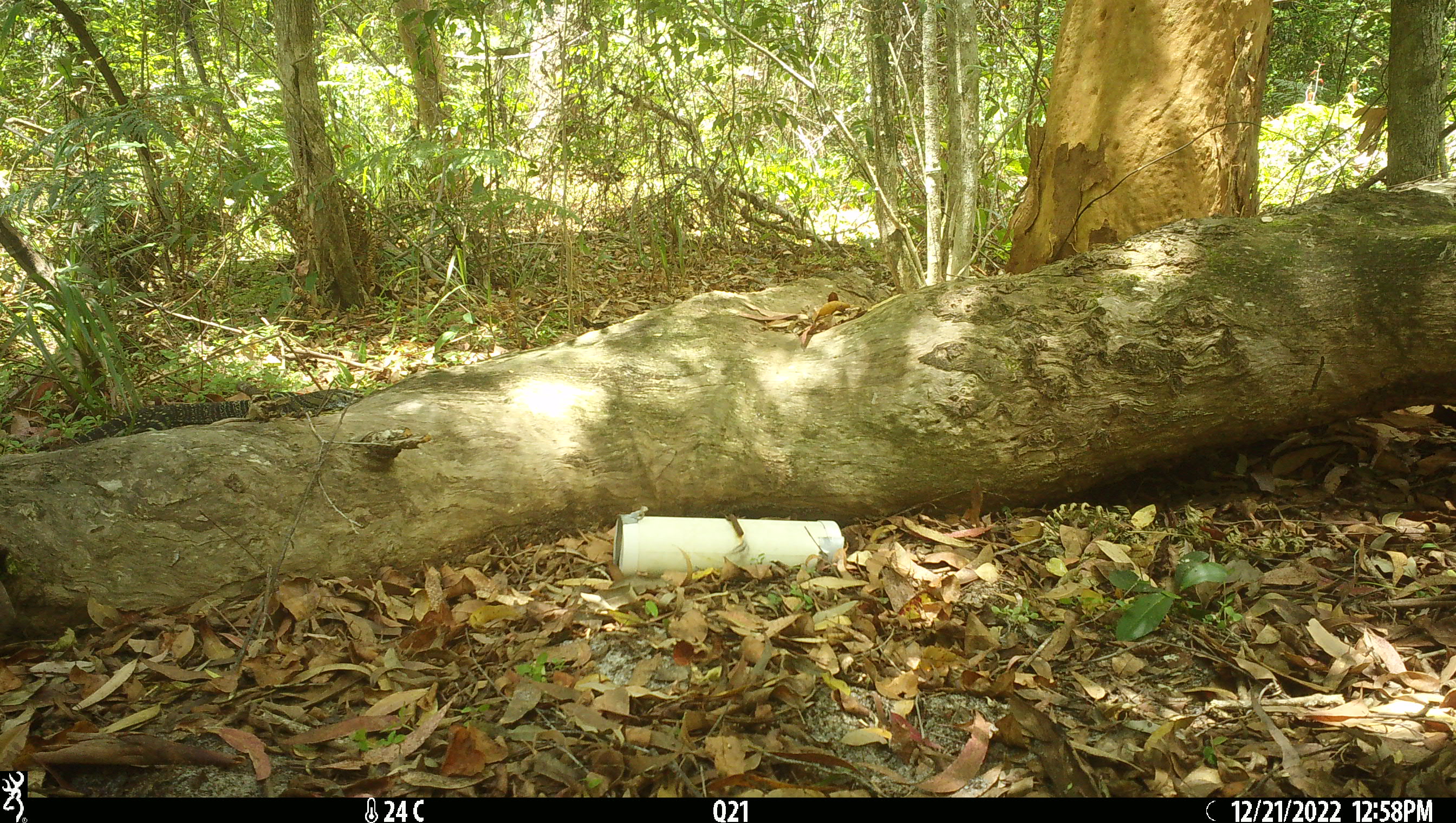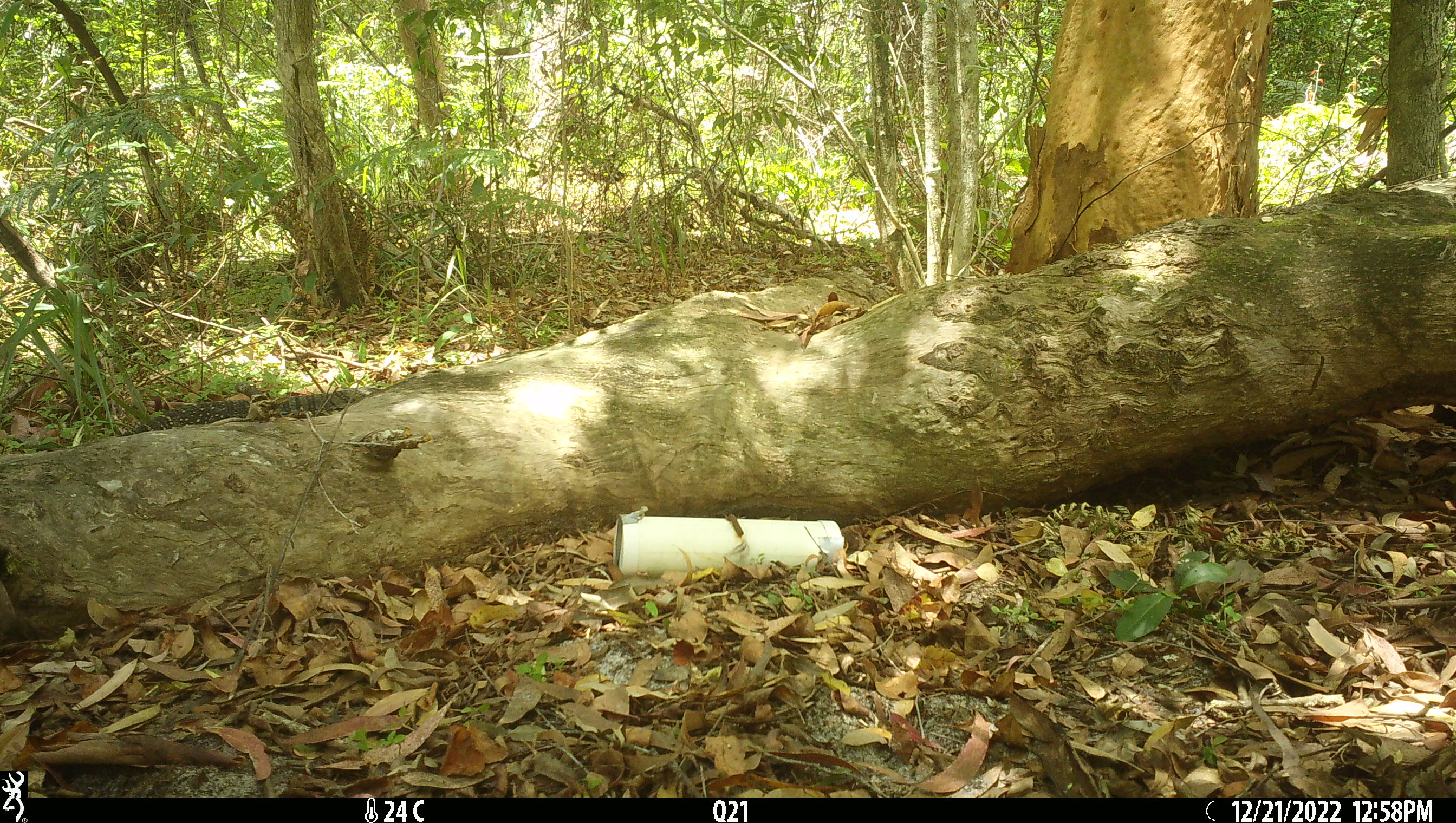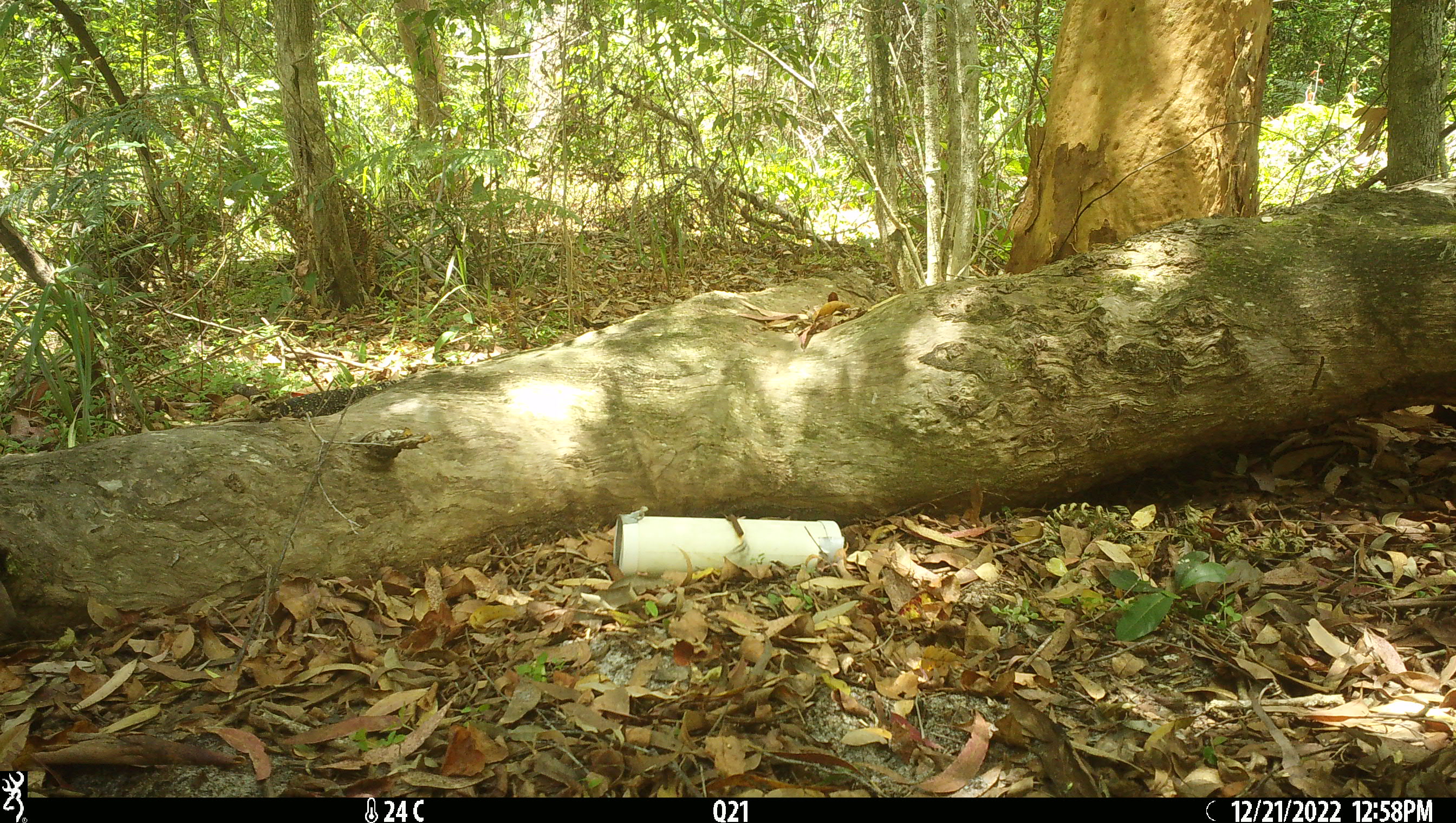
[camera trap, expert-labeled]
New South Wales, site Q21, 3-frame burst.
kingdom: Animalia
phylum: Chordata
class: Reptilia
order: Squamata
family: Varanidae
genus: Varanus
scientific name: Varanus varius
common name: lace monitor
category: goanna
Goanna (lace monitor) (Varanus varius).